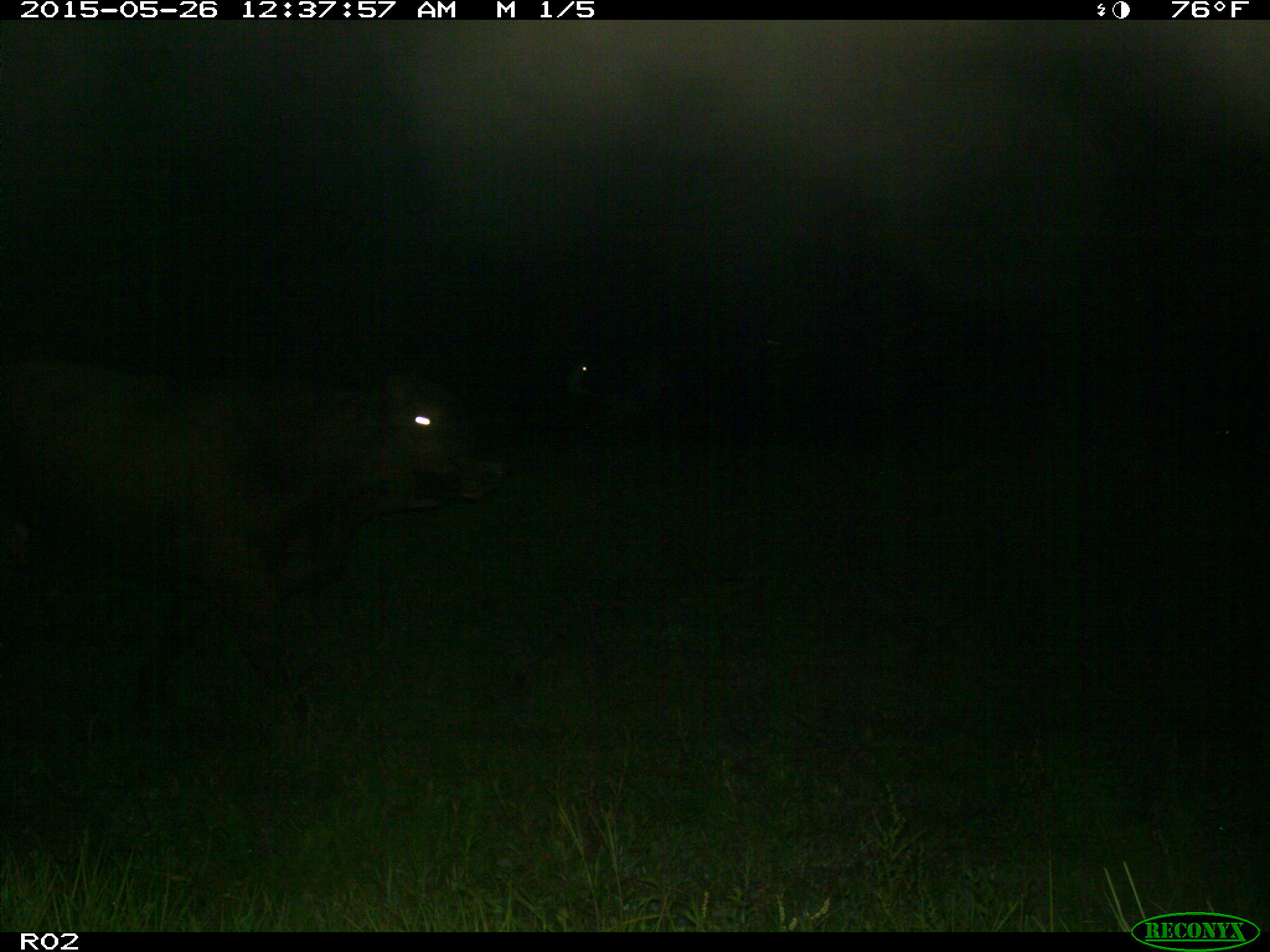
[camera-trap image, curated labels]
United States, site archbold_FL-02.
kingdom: Animalia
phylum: Chordata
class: Mammalia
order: Artiodactyla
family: Bovidae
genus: Bos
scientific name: Bos taurus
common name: domestic cow